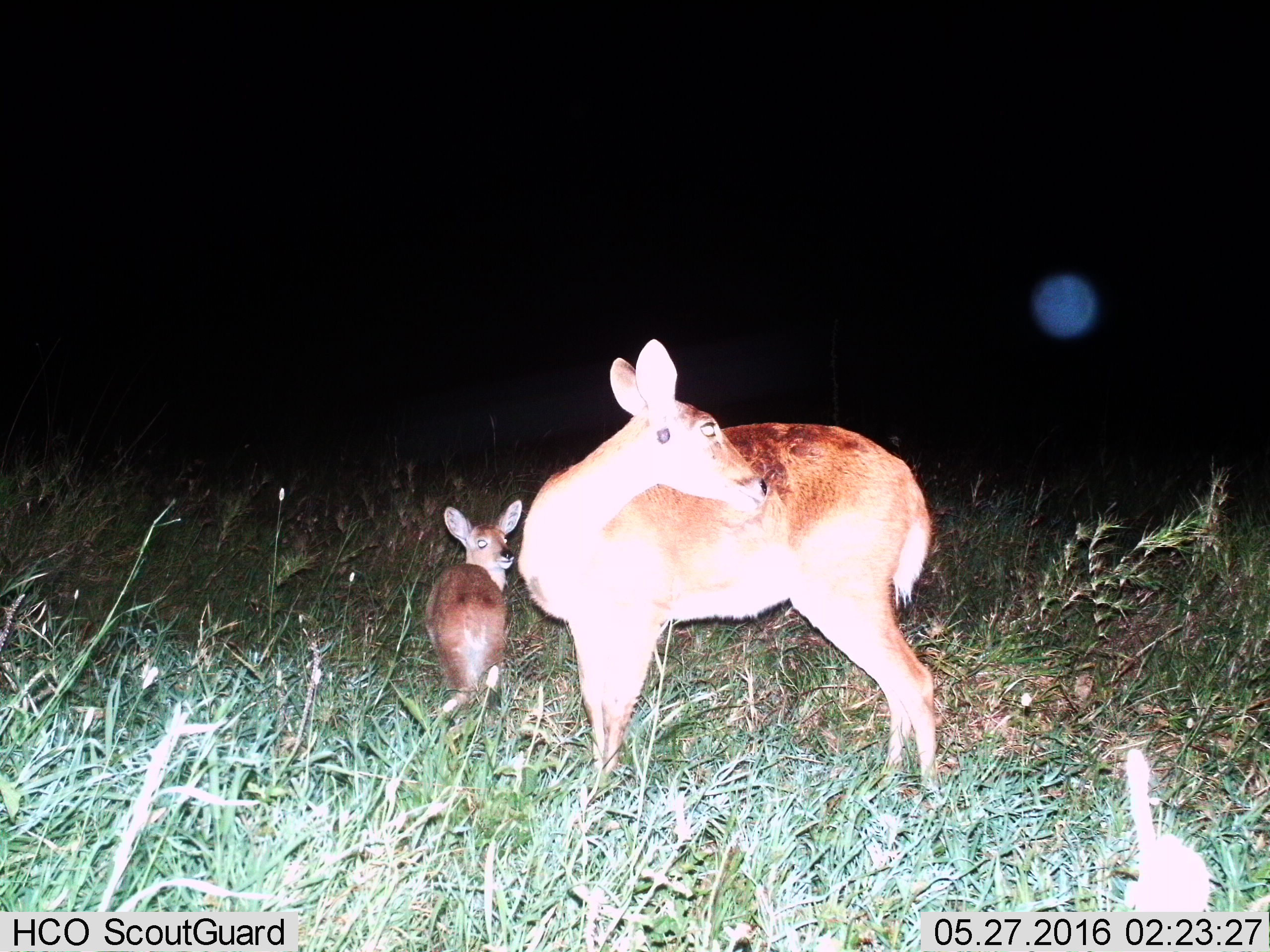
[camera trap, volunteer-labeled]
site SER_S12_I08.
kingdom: Animalia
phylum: Chordata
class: Mammalia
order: Artiodactyla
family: Bovidae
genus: Redunca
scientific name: Redunca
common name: reedbuck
Reedbuck (Redunca), count 2. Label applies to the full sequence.